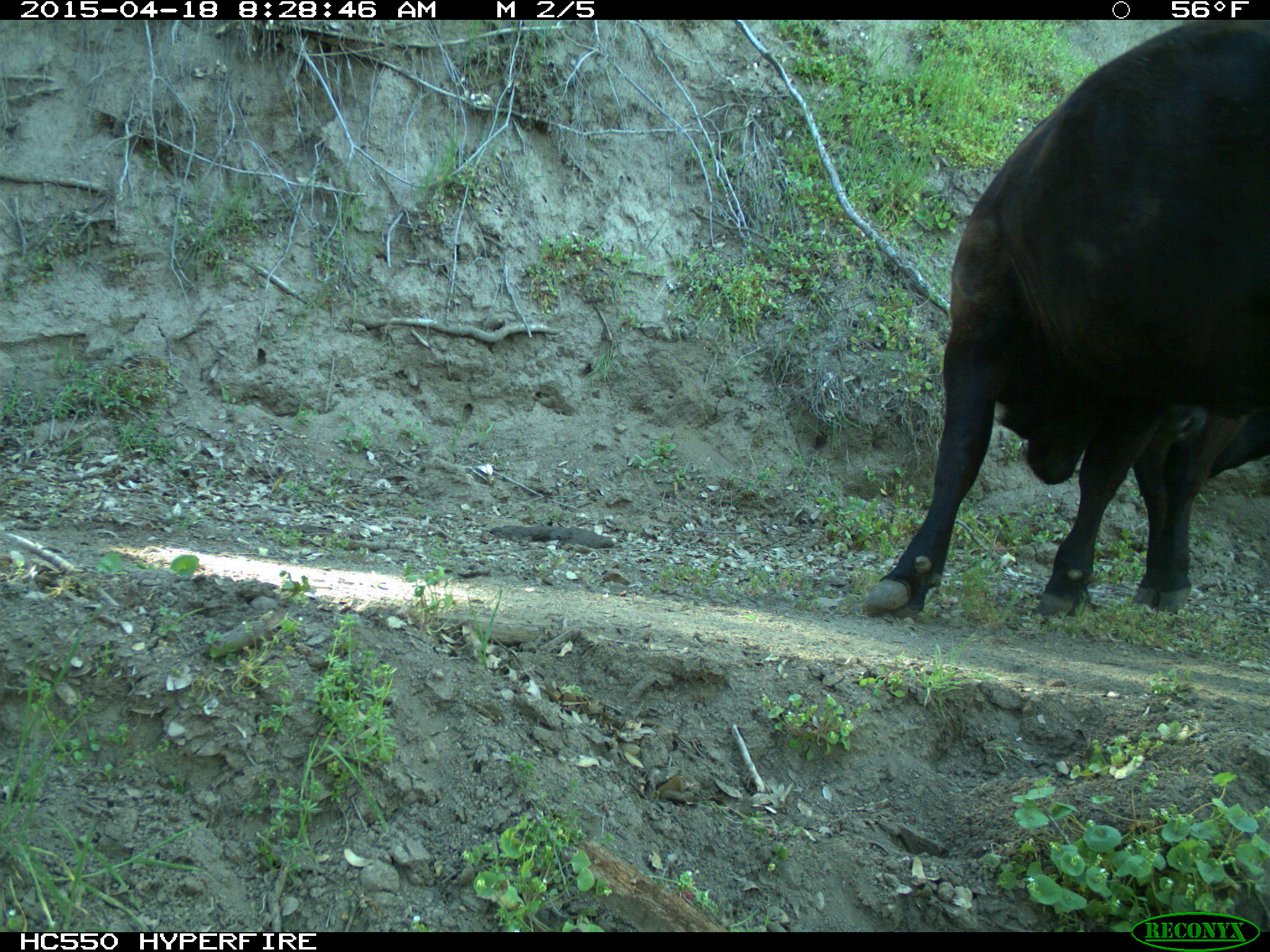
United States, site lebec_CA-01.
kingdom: Animalia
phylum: Chordata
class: Mammalia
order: Artiodactyla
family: Bovidae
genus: Bos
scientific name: Bos taurus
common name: domestic cow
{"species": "Bos taurus (domestic cow)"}